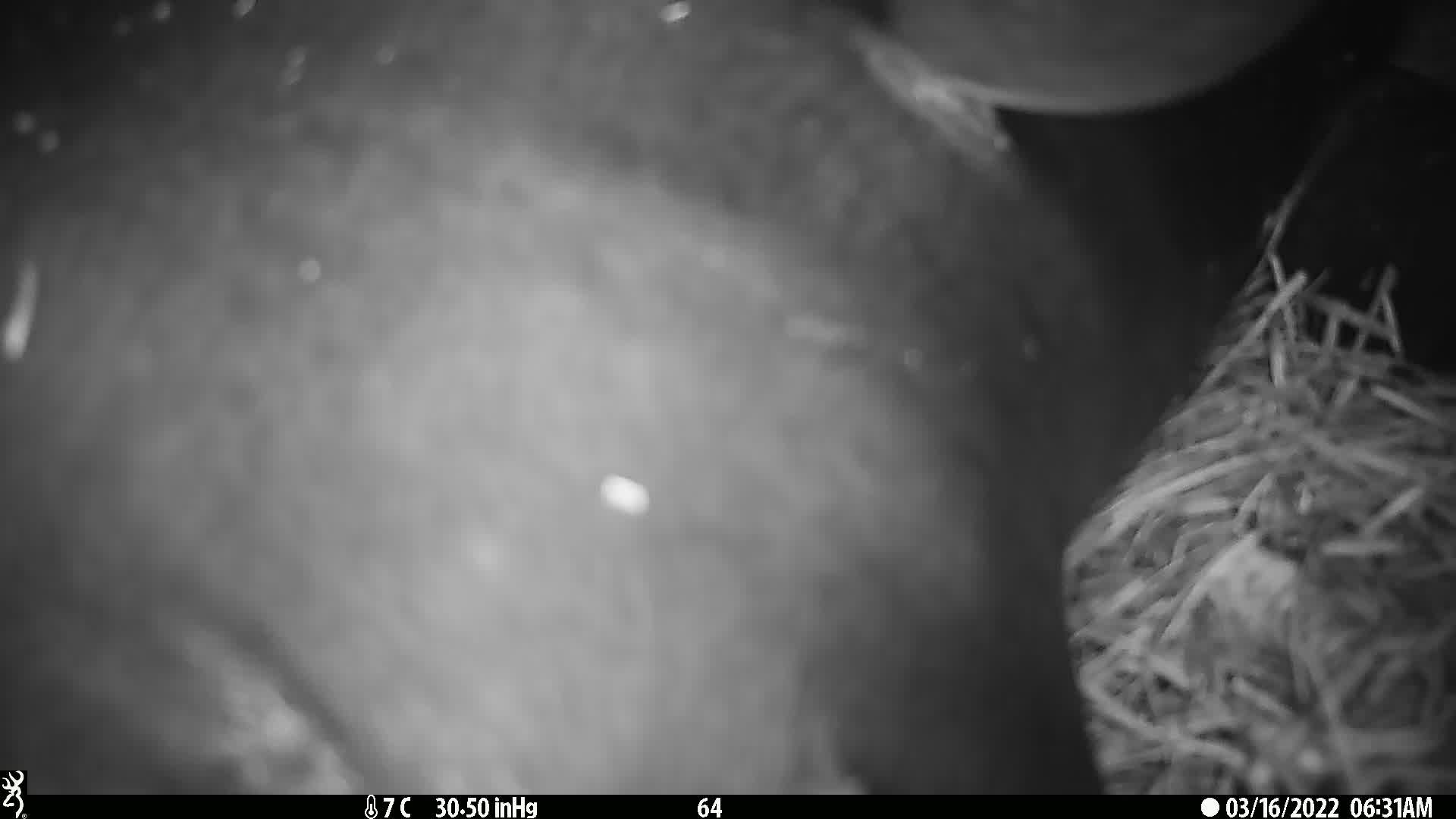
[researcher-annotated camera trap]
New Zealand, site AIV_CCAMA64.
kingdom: Animalia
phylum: Chordata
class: Mammalia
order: Carnivora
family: Otariidae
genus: Phocarctos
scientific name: Phocarctos hookeri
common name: new zealand sea lion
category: sealion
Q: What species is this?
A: Sealion (new zealand sea lion) (Phocarctos hookeri).